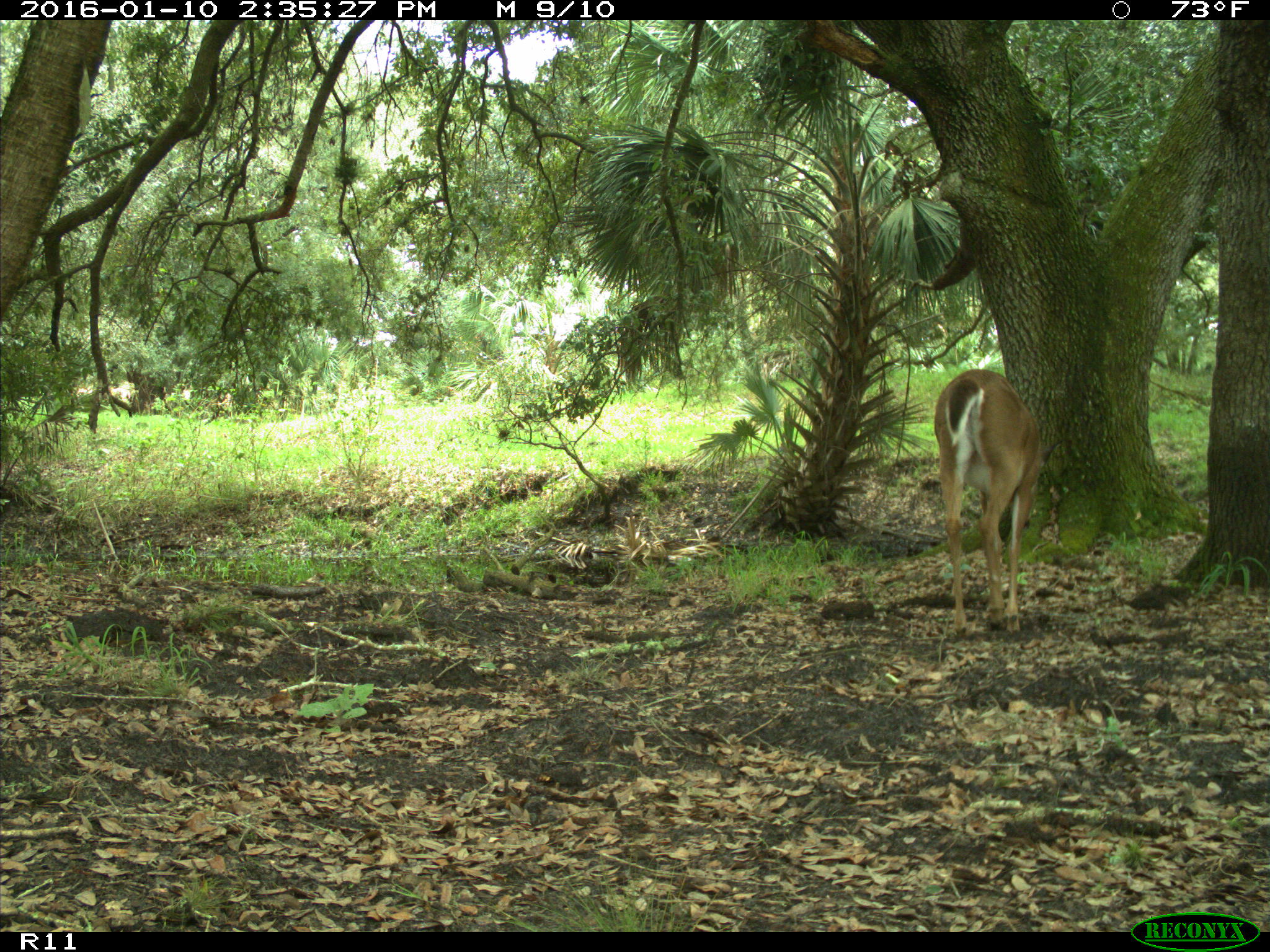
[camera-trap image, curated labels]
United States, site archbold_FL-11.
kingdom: Animalia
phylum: Chordata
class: Mammalia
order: Artiodactyla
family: Cervidae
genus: Odocoileus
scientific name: Odocoileus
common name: deer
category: unidentified deer